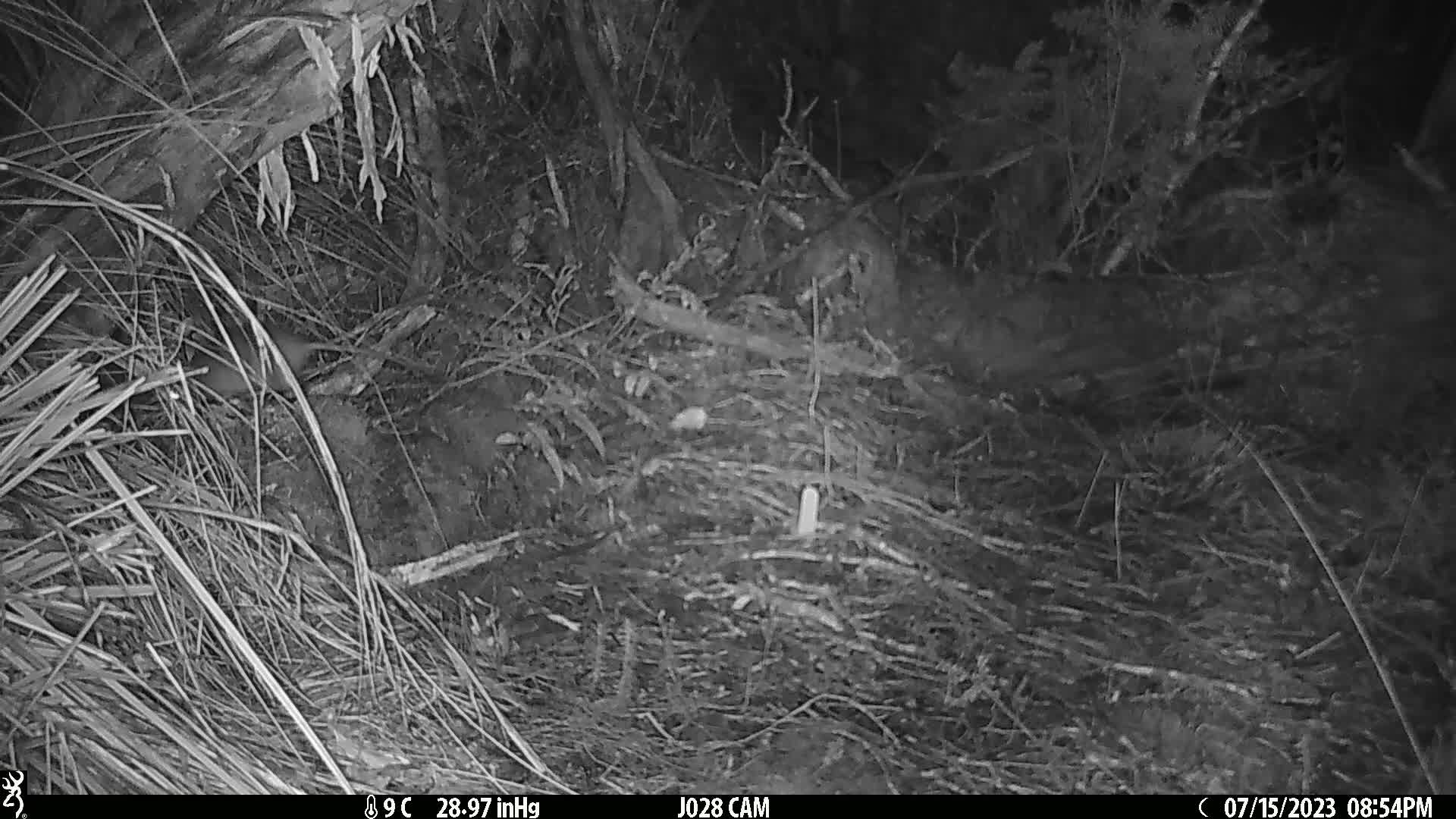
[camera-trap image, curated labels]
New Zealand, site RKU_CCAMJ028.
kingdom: Animalia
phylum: Chordata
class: Mammalia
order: Rodentia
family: Muridae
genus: Rattus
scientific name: Rattus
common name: rat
Rat (Rattus).